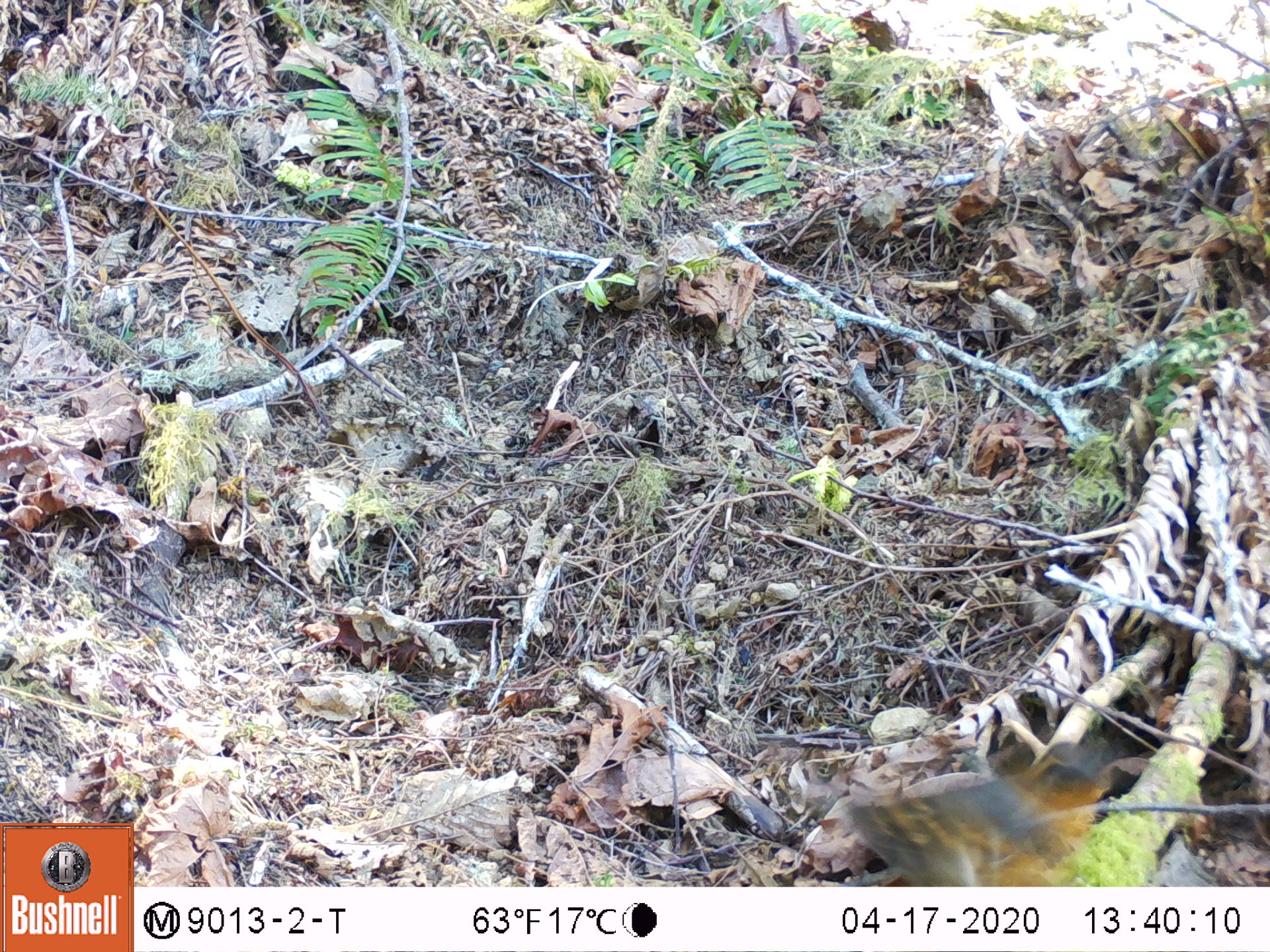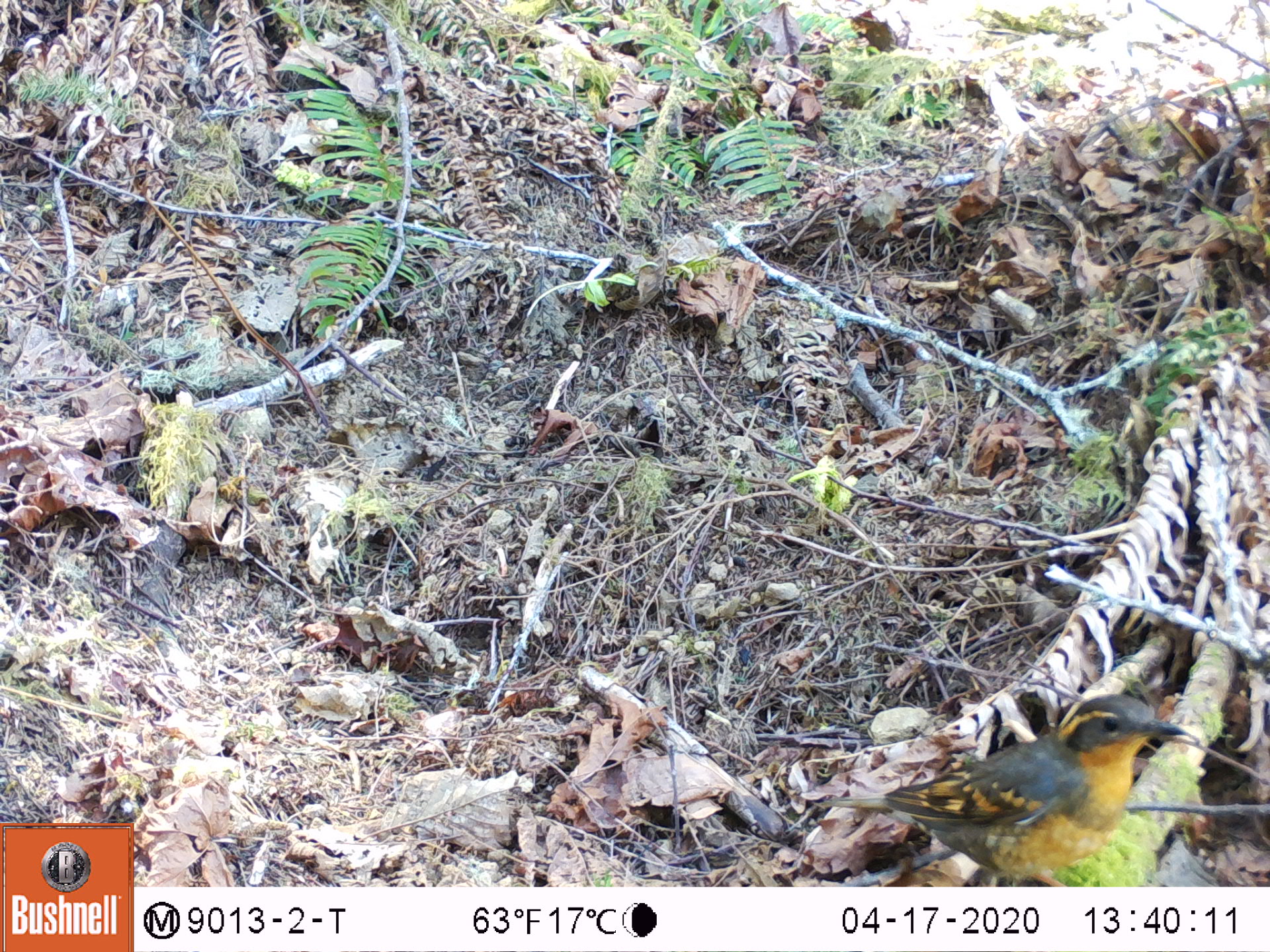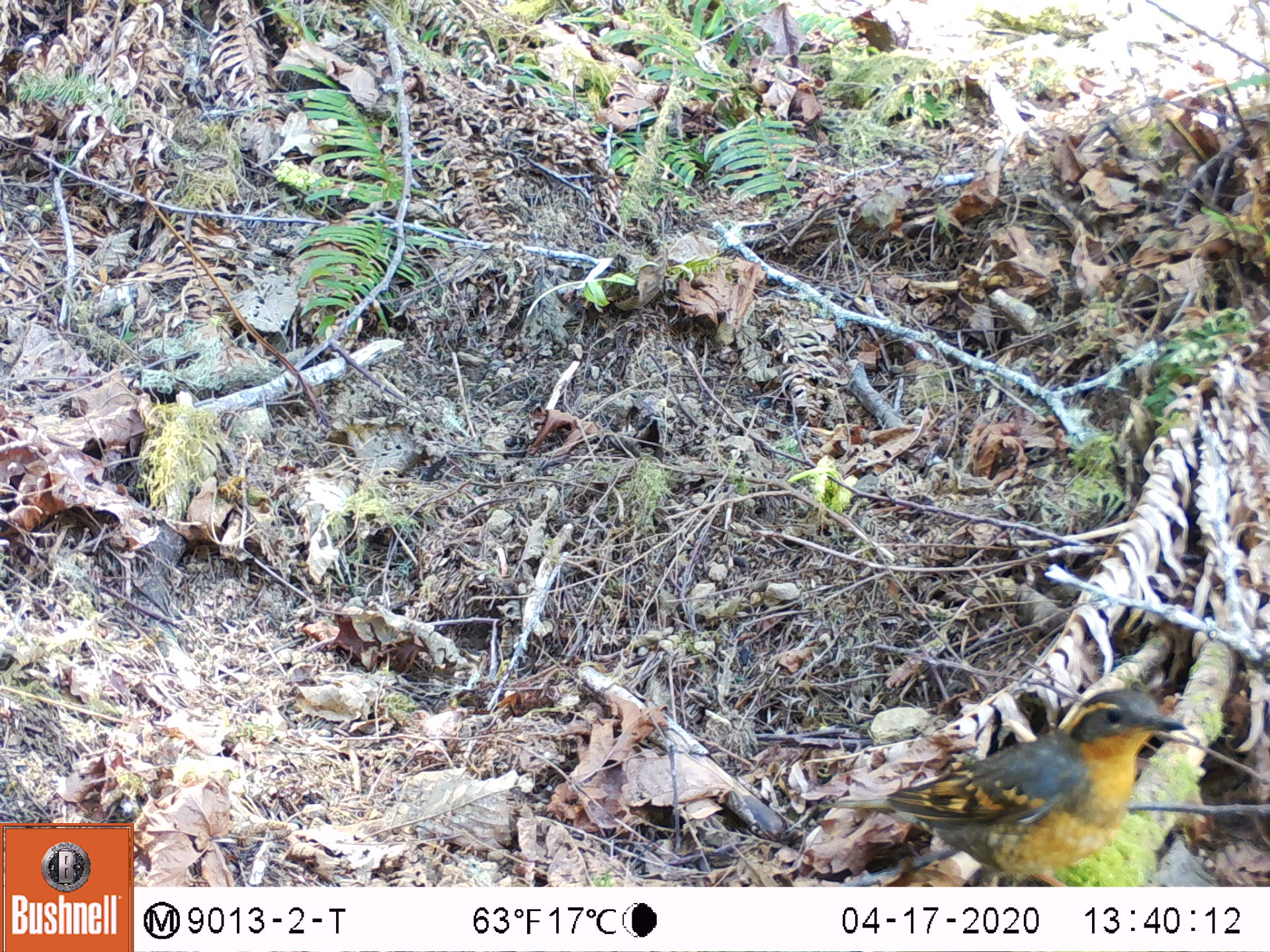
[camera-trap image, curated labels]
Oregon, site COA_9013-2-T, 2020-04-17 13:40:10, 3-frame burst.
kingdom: Animalia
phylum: Chordata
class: Aves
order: Passeriformes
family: Turdidae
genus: Ixoreus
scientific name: Ixoreus naevius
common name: varied thrush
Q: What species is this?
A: Varied thrush (Ixoreus naevius).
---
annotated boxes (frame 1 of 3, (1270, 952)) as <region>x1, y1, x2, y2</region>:
varied thrush: <region>843, 741, 1111, 876</region>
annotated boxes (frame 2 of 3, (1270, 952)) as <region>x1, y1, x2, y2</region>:
varied thrush: <region>812, 688, 1186, 875</region>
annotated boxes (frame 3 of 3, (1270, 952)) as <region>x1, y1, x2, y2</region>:
varied thrush: <region>835, 683, 1178, 880</region>